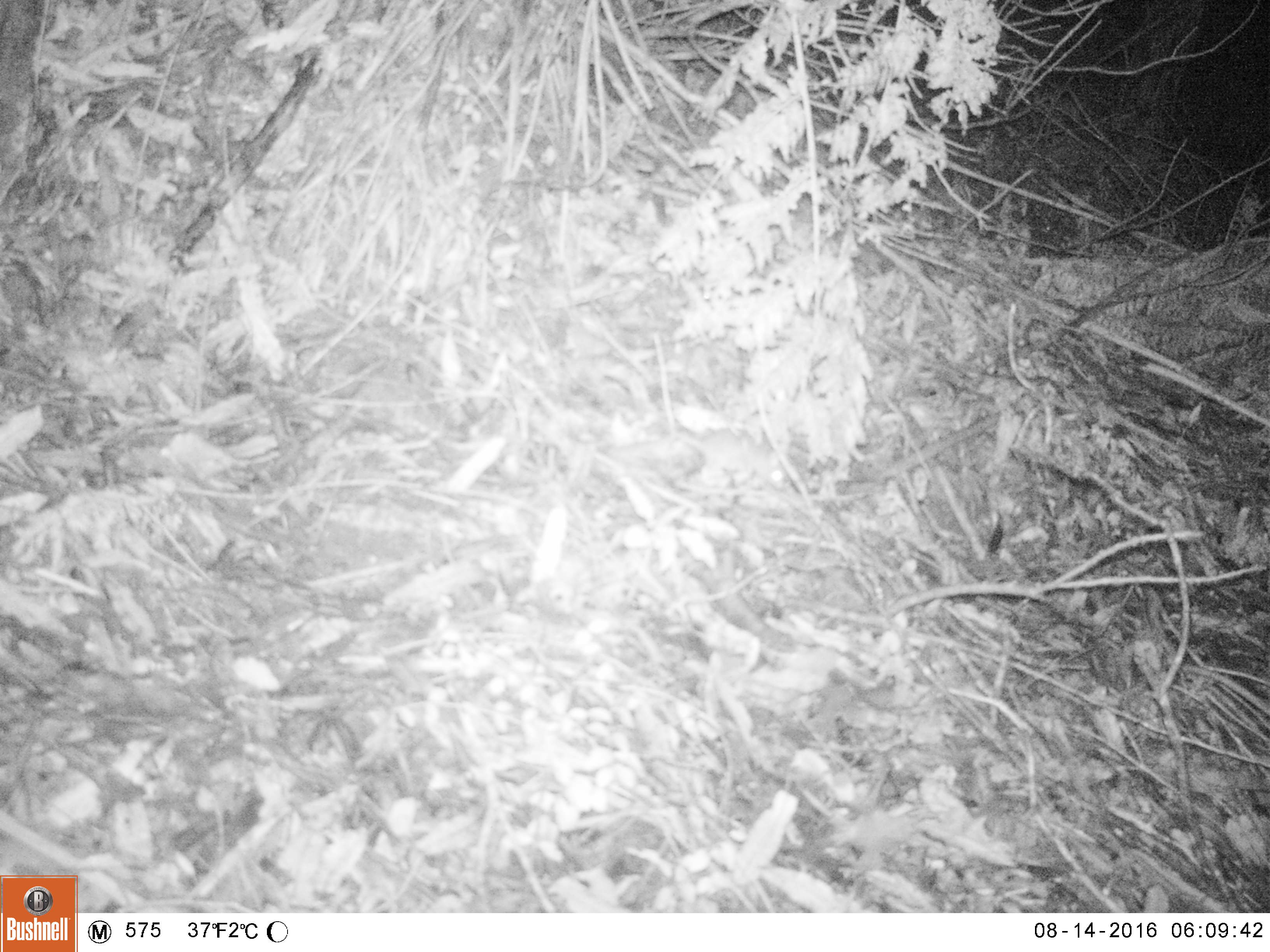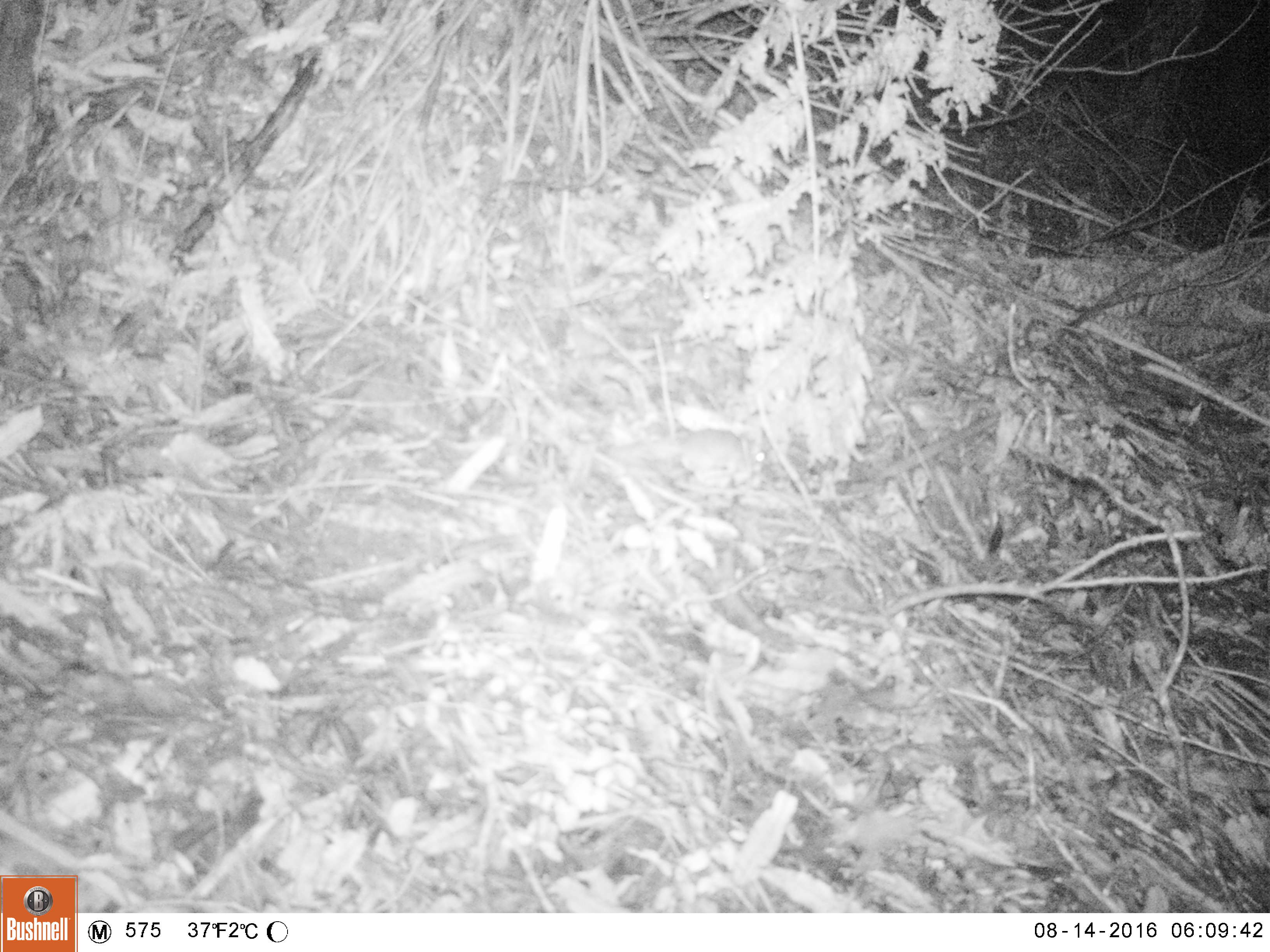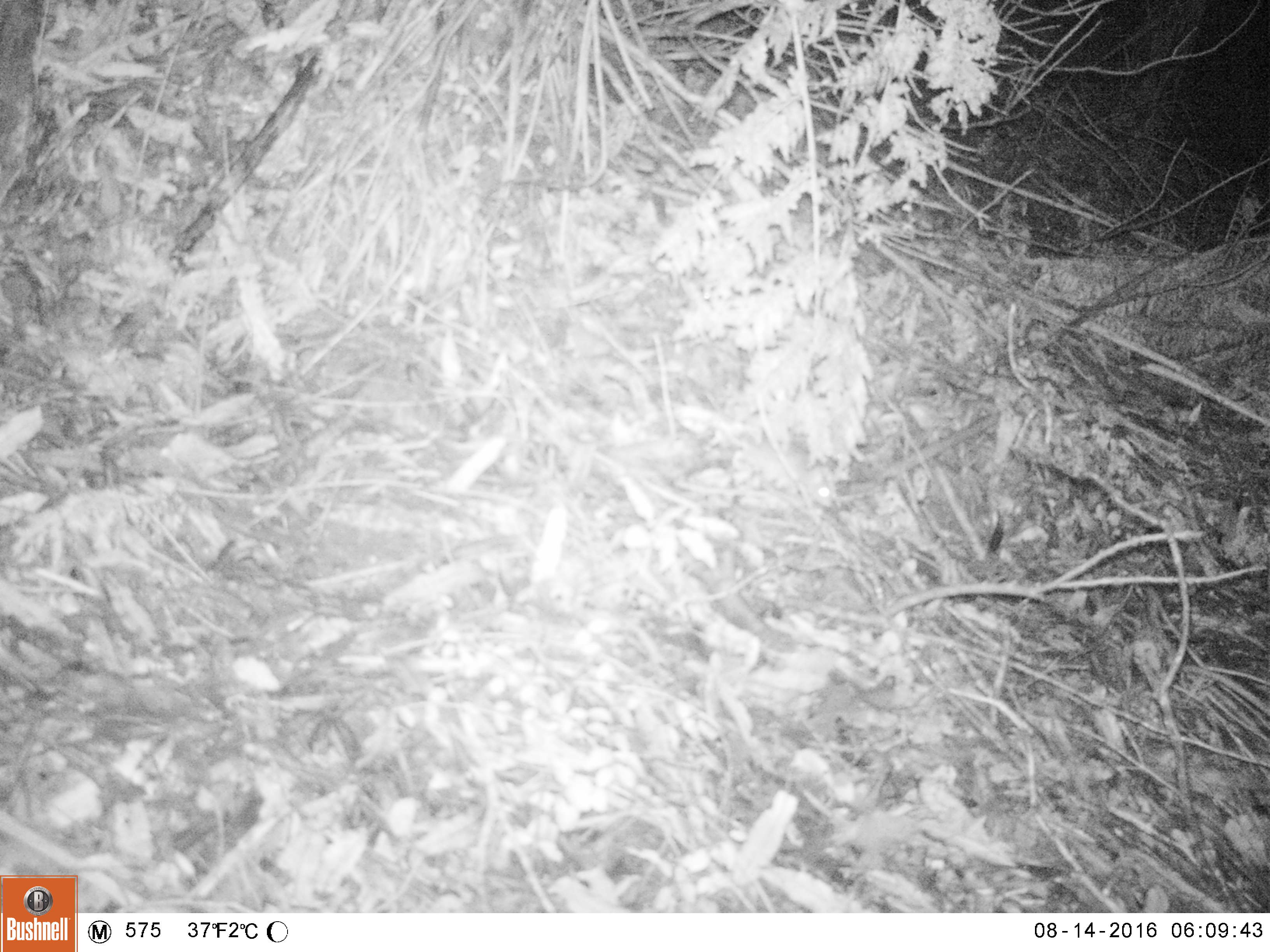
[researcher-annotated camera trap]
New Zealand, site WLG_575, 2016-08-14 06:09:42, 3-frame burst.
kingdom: Animalia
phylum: Chordata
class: Mammalia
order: Rodentia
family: Muridae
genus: Mus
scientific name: Mus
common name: mouse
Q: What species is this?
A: Mouse (Mus).